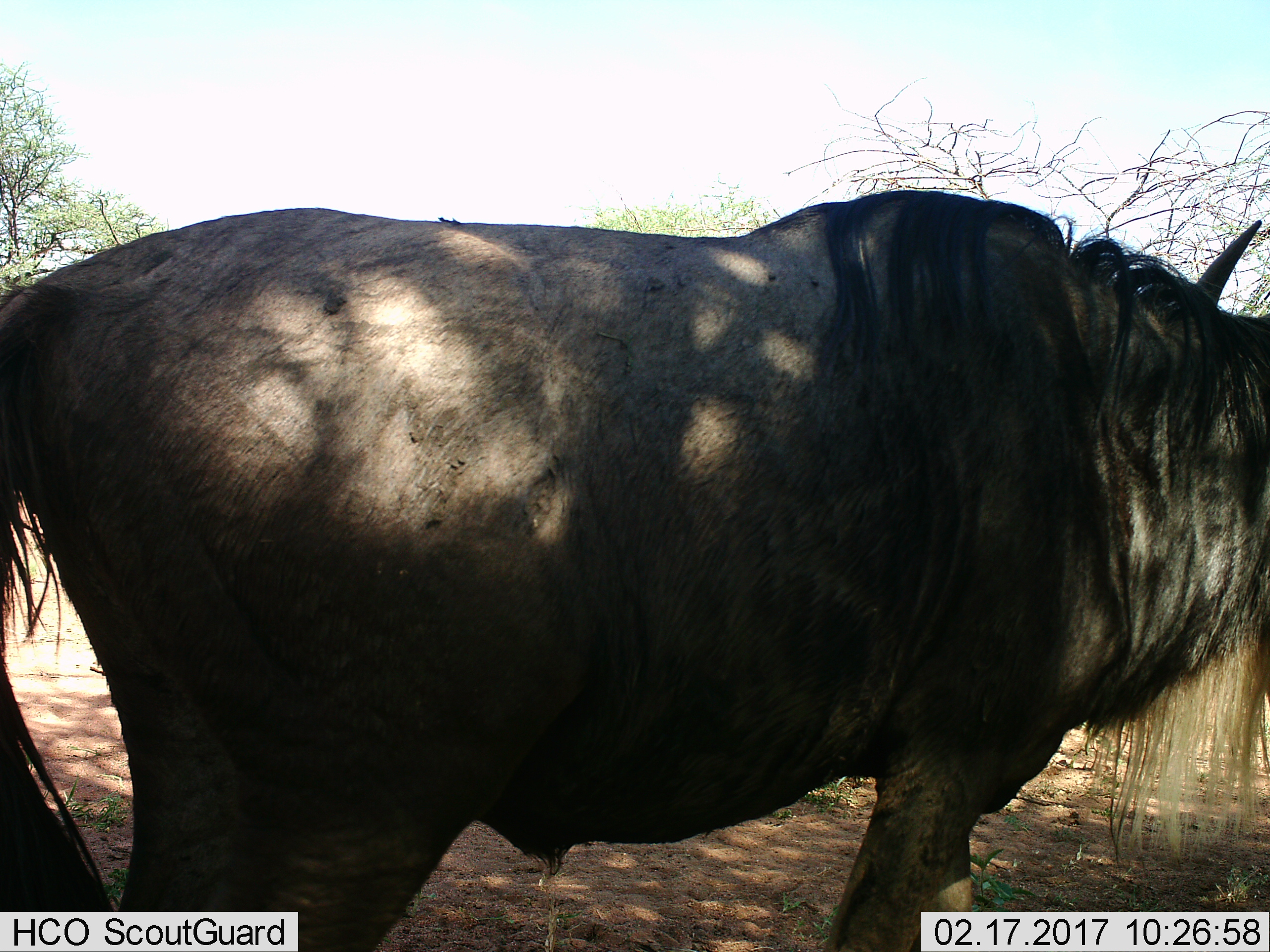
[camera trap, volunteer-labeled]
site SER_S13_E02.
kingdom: Animalia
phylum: Chordata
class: Mammalia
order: Artiodactyla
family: Bovidae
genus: Connochaetes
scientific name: Connochaetes taurinus taurinus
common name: blue wildebeest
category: wildebeestblue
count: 1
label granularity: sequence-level